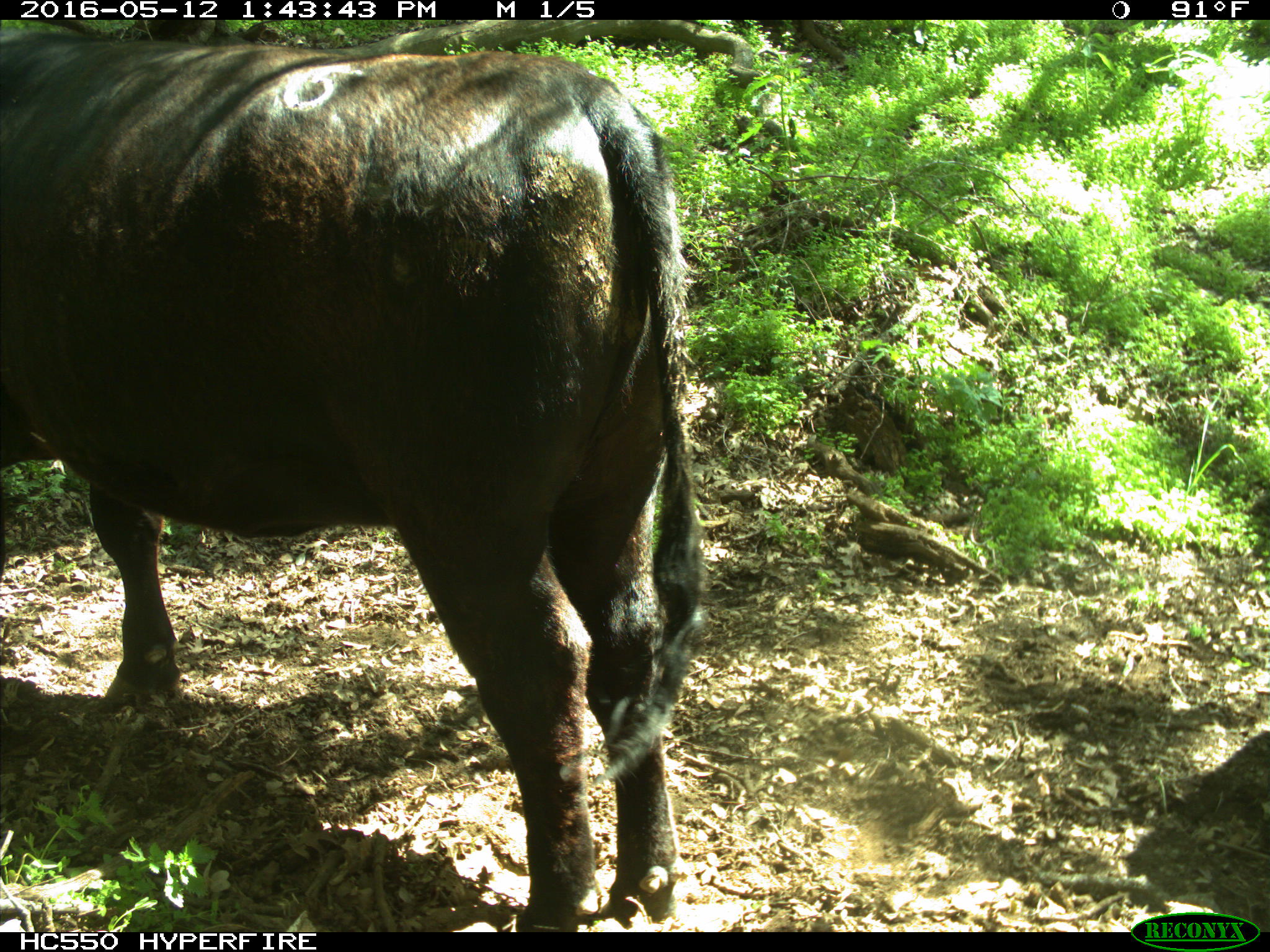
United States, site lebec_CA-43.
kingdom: Animalia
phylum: Chordata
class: Mammalia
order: Artiodactyla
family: Bovidae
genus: Bos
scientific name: Bos taurus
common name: domestic cow